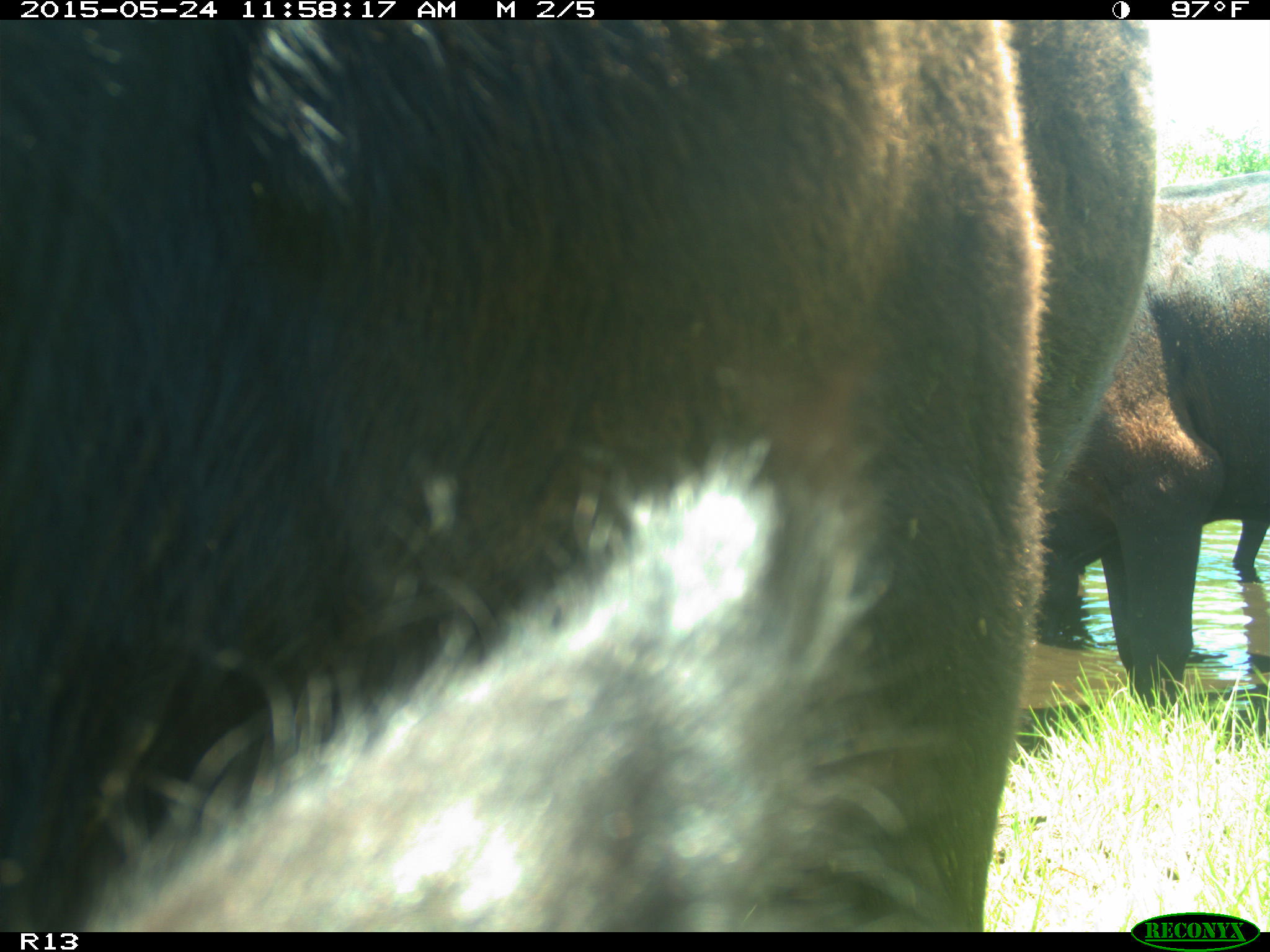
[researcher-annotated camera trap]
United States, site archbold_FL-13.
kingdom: Animalia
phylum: Chordata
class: Mammalia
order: Artiodactyla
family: Bovidae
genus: Bos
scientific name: Bos taurus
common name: domestic cow